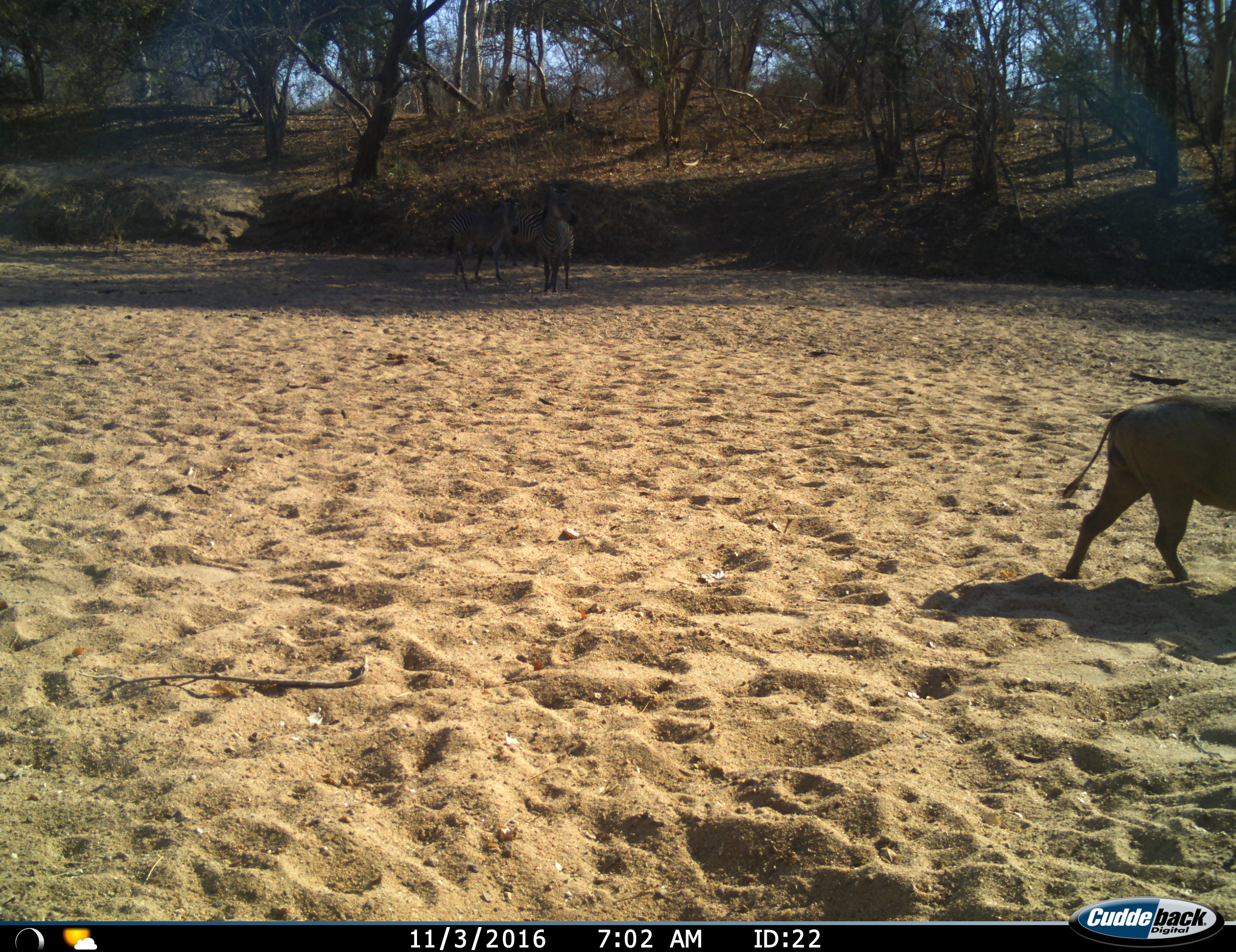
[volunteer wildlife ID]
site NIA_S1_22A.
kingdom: Animalia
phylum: Chordata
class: Mammalia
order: Artiodactyla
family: Suidae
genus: Phacochoerus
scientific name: Phacochoerus africanus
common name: warthog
Warthog (Phacochoerus africanus), count 1. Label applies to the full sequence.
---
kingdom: Animalia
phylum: Chordata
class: Mammalia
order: Perissodactyla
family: Equidae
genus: Equus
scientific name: Equus quagga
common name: plains zebra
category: zebraplains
Zebraplains (plains zebra) (Equus quagga), count 2. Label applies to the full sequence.